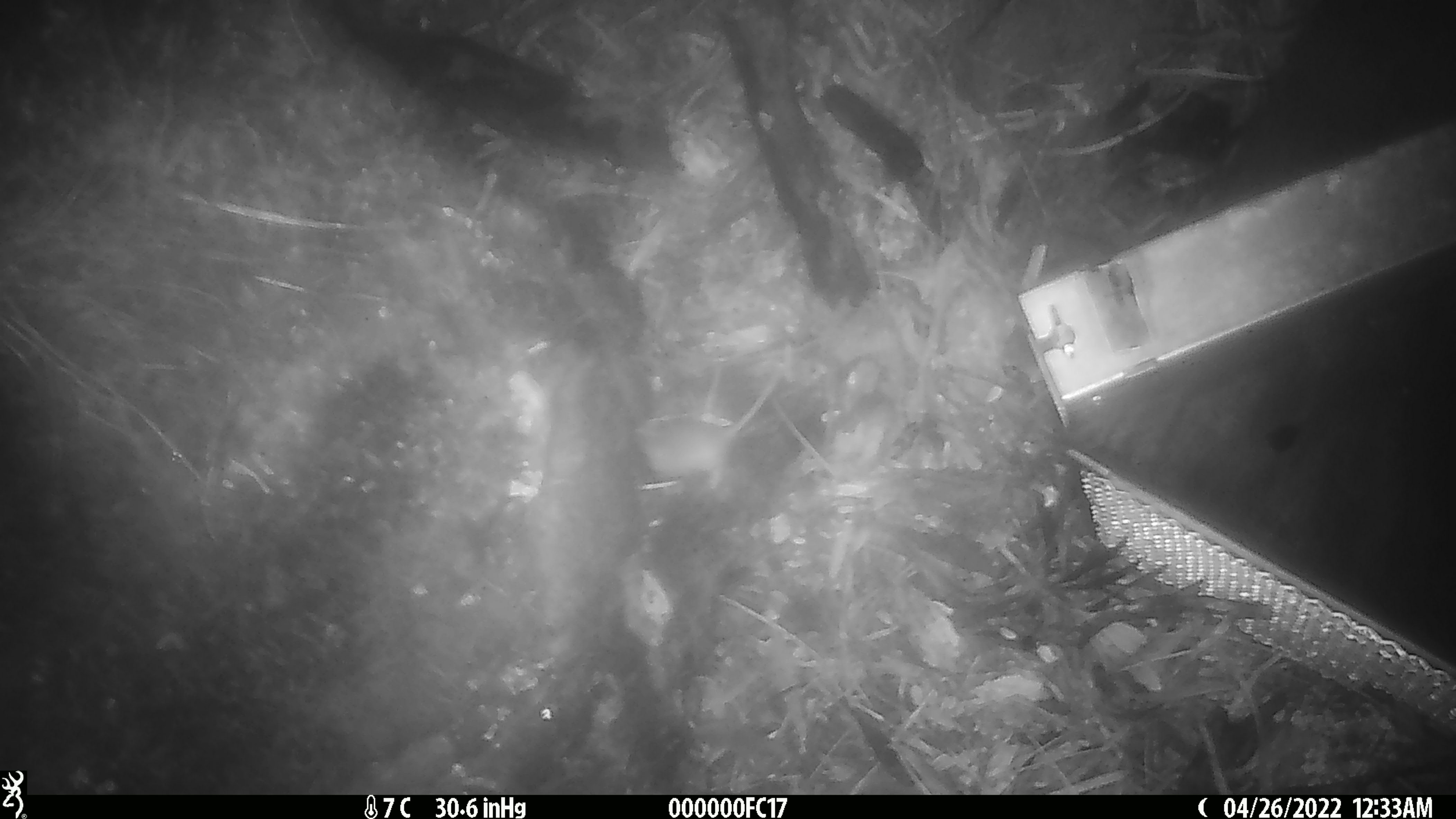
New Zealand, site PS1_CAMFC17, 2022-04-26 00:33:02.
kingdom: Animalia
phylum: Chordata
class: Mammalia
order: Rodentia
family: Muridae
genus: Mus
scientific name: Mus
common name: mouse